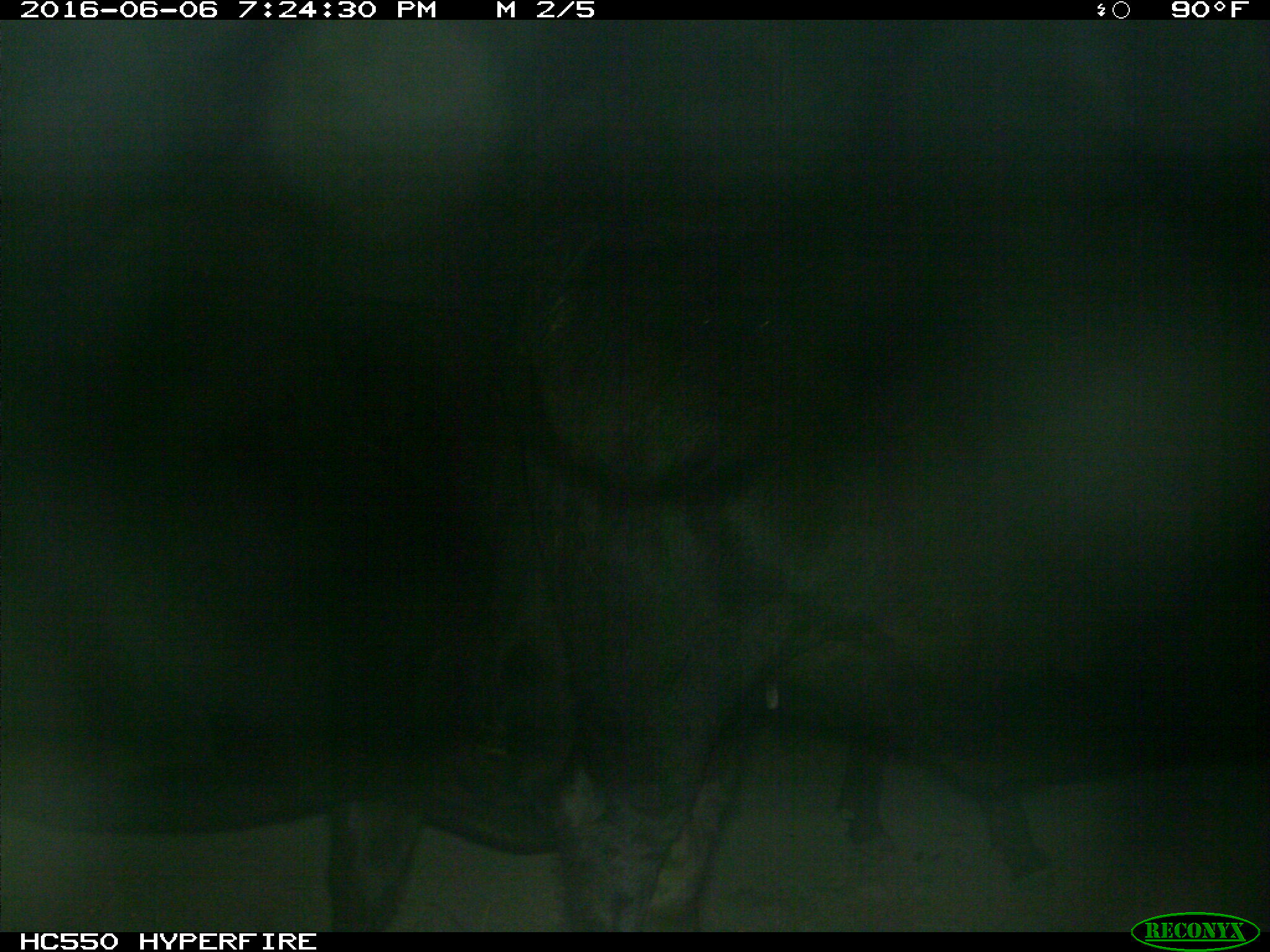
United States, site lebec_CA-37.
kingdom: Animalia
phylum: Chordata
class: Mammalia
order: Artiodactyla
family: Bovidae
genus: Bos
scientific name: Bos taurus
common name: domestic cow